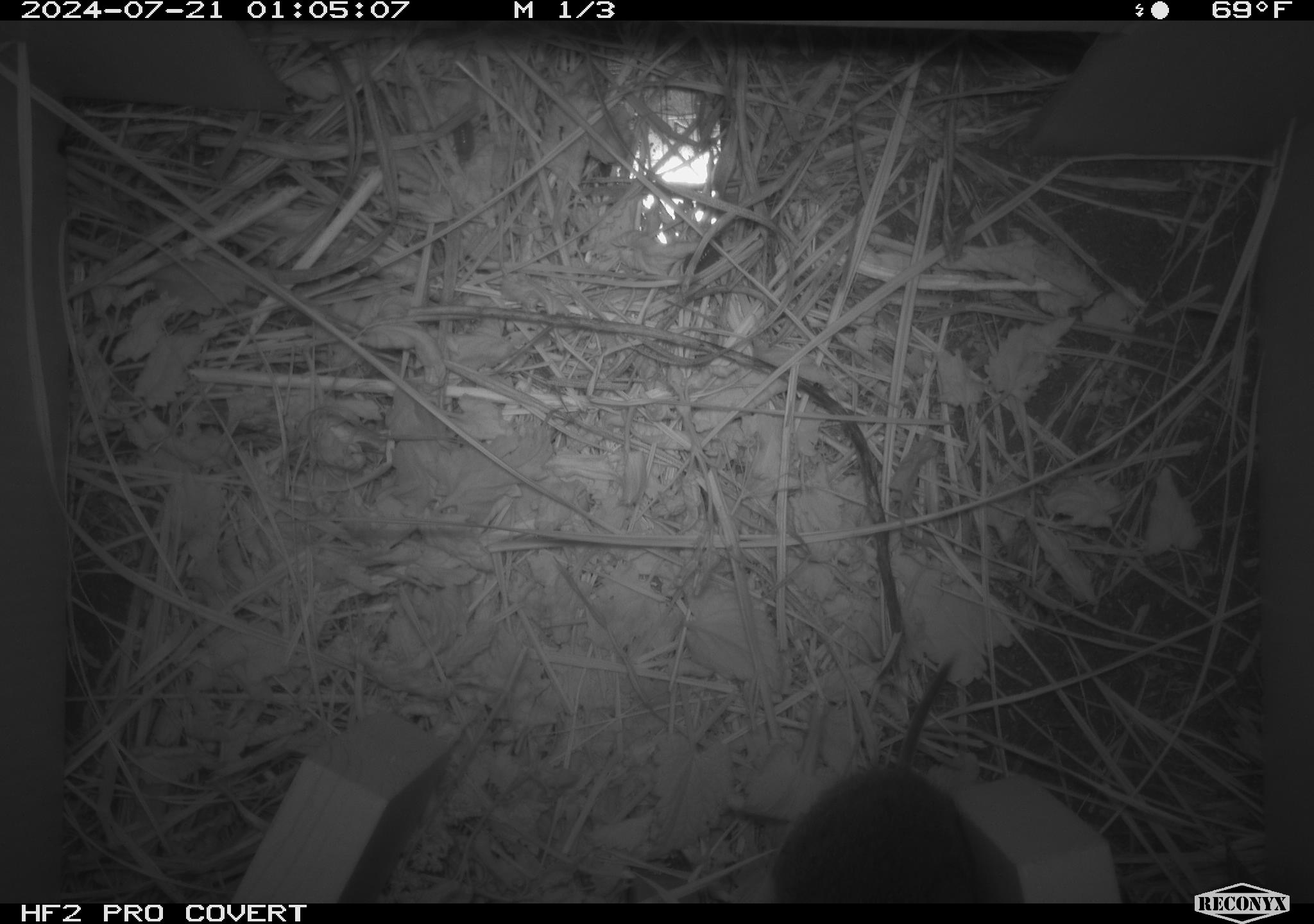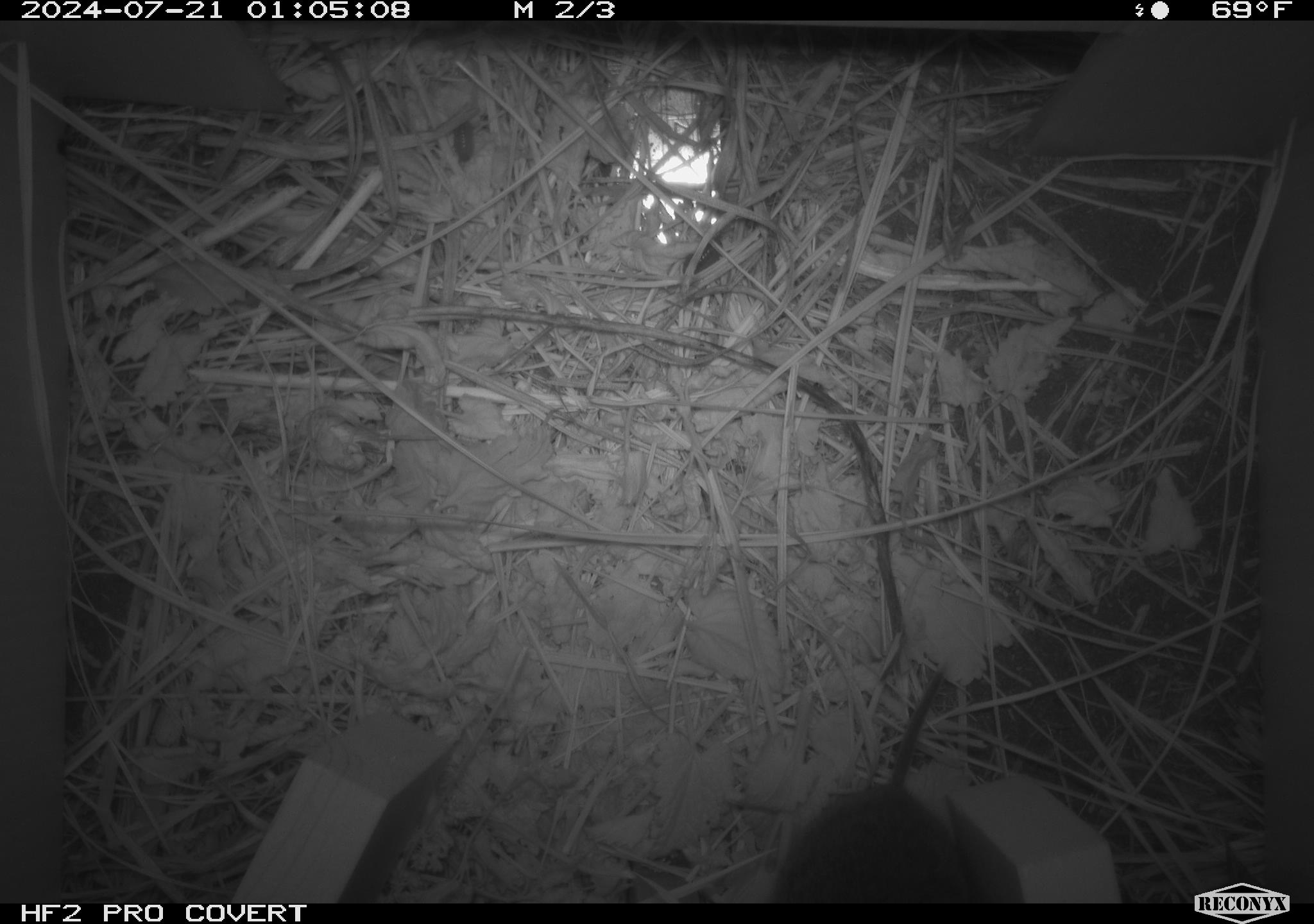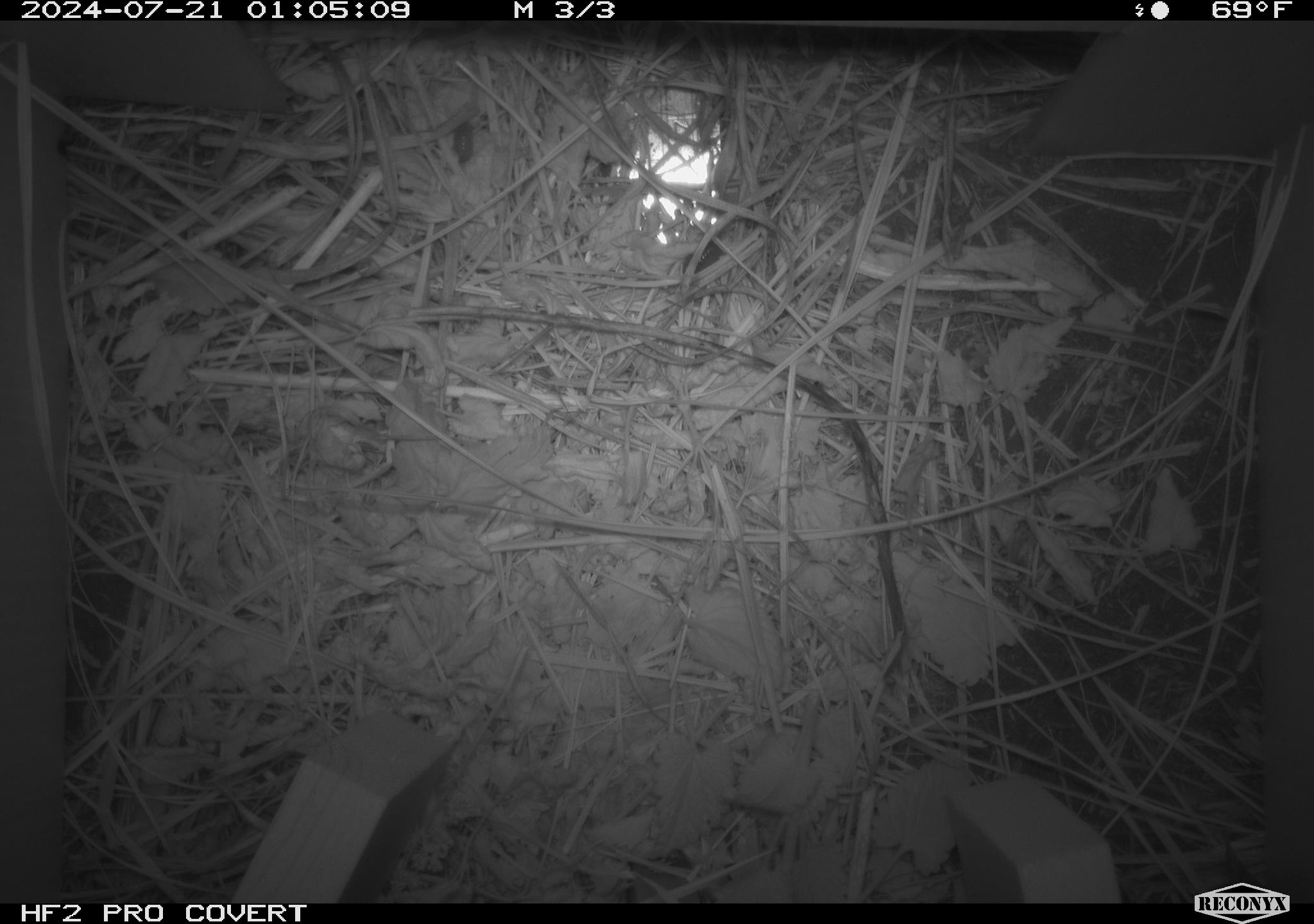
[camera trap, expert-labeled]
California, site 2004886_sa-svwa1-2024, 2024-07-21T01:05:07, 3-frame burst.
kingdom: Animalia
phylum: Chordata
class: Mammalia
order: Rodentia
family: Cricetidae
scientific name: Arvicolinae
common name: voles, lemmings, and muskrats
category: arvicolinae subfamily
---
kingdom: Animalia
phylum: Arthropoda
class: Malacostraca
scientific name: Malacostraca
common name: amphipods, crabs, isopods, krill, lobsters and shrimps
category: malacostracan